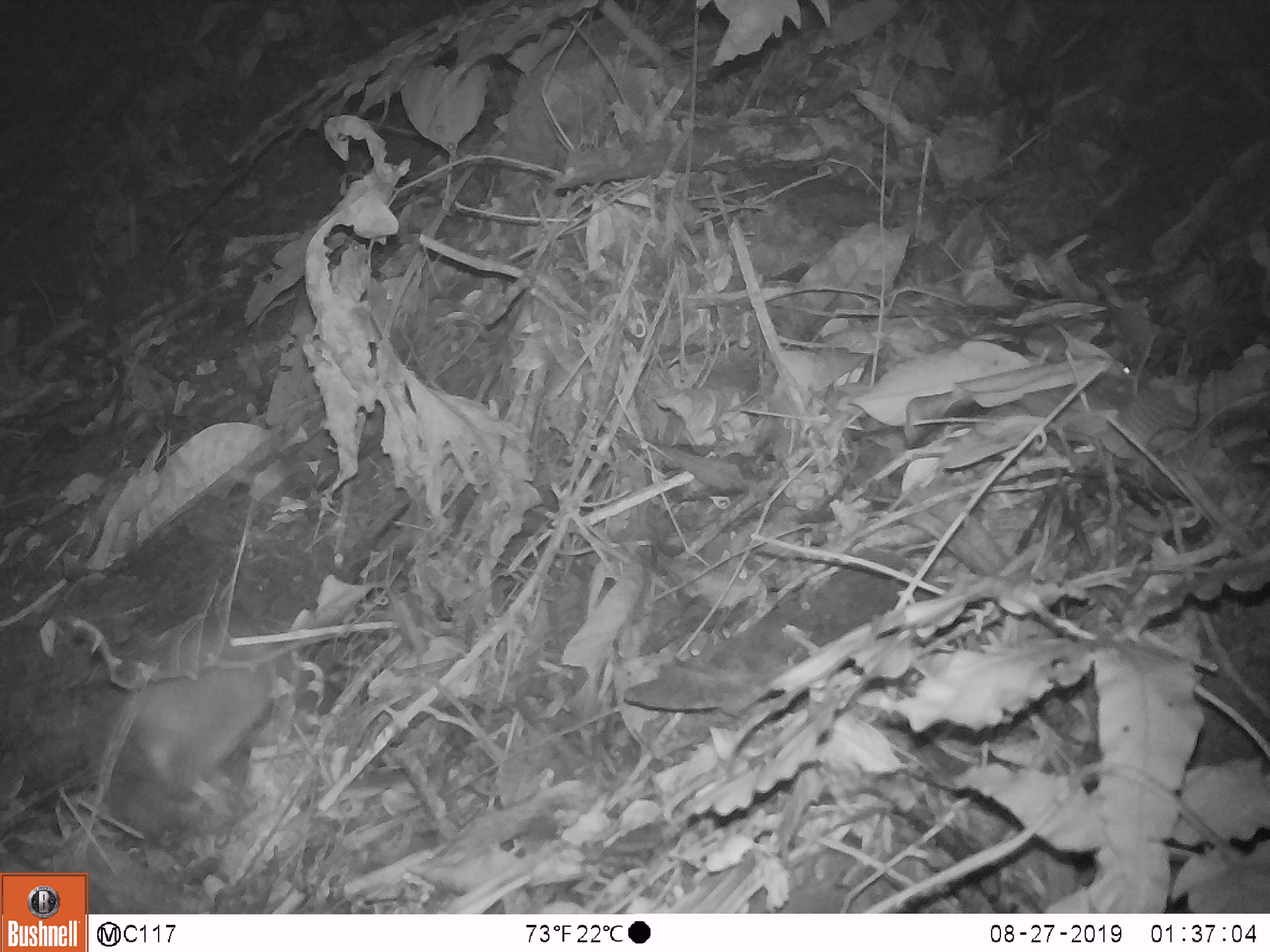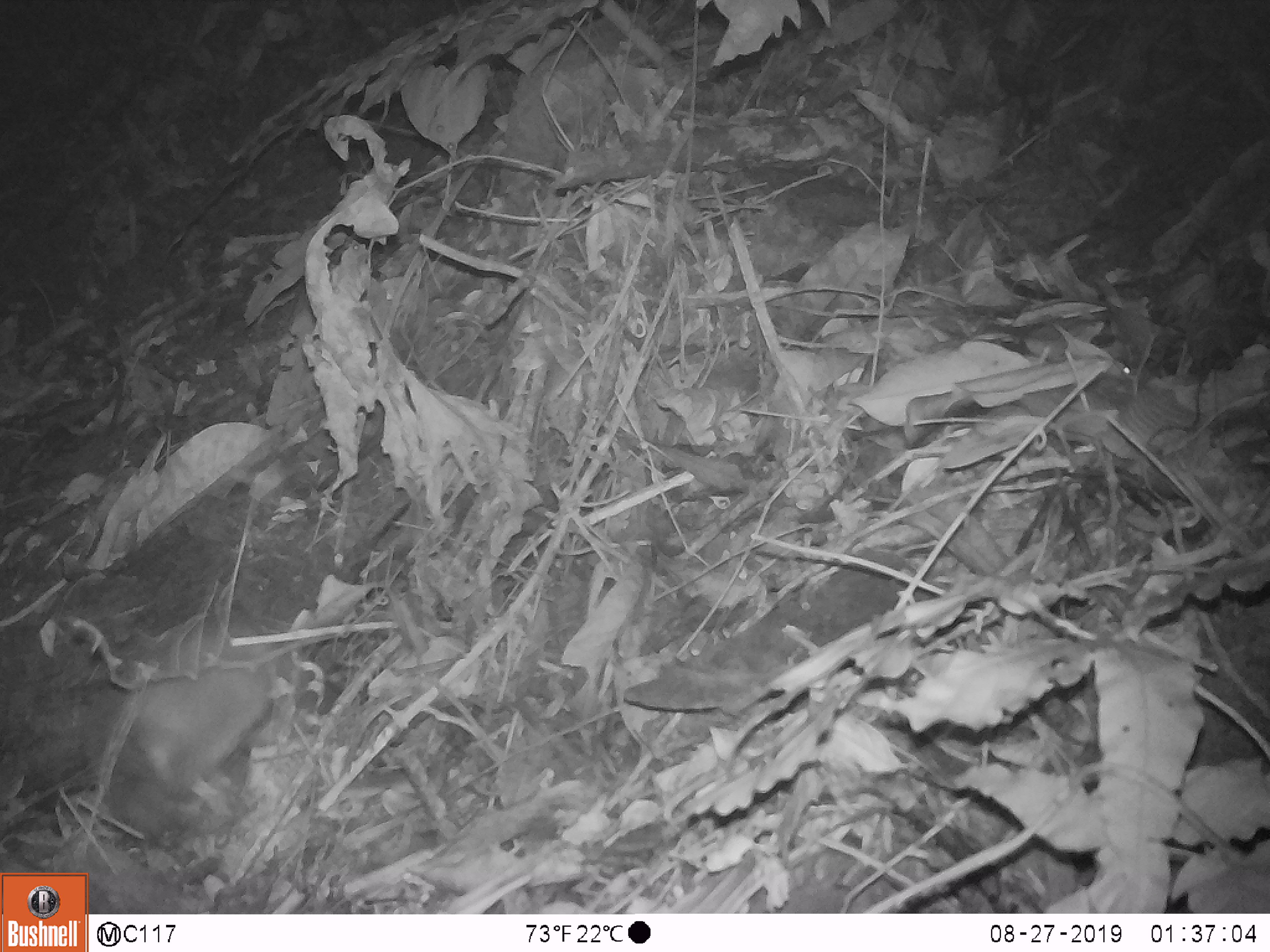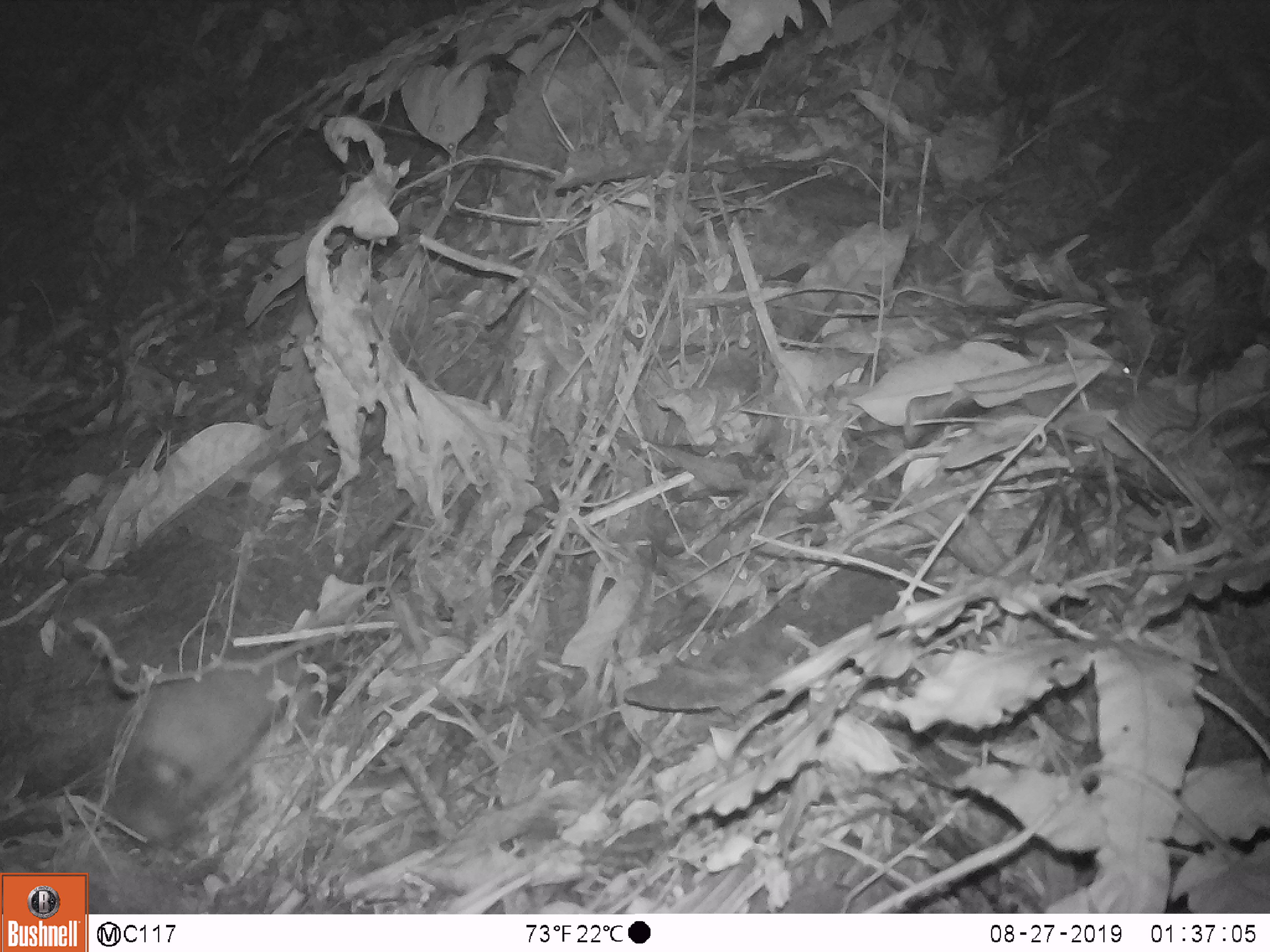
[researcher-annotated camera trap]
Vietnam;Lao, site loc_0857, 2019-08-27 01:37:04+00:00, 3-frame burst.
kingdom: Animalia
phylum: Chordata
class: Mammalia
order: Carnivora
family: Mustelidae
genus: Melogale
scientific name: Melogale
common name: ferret badger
Ferret badger (Melogale). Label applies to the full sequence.